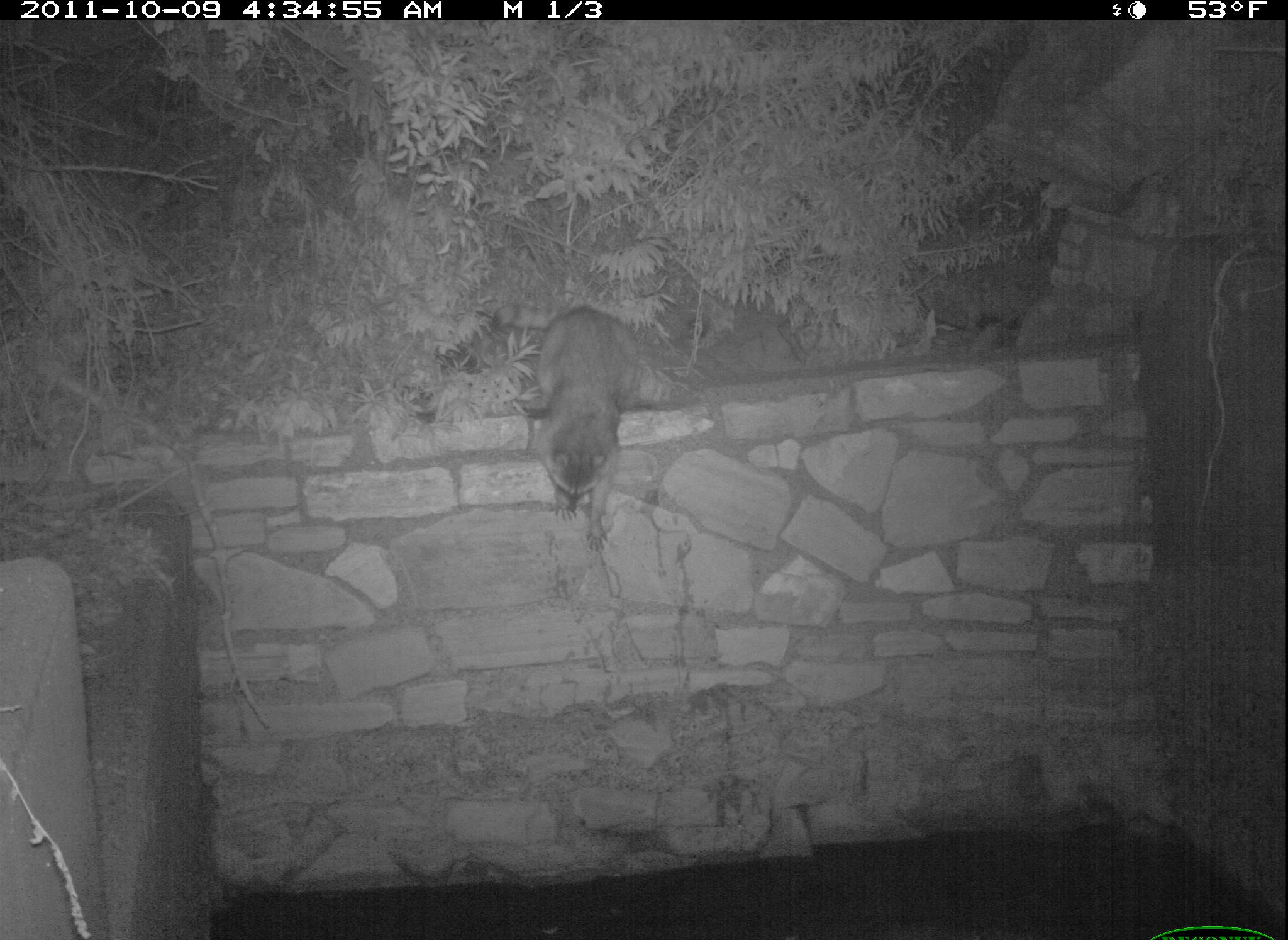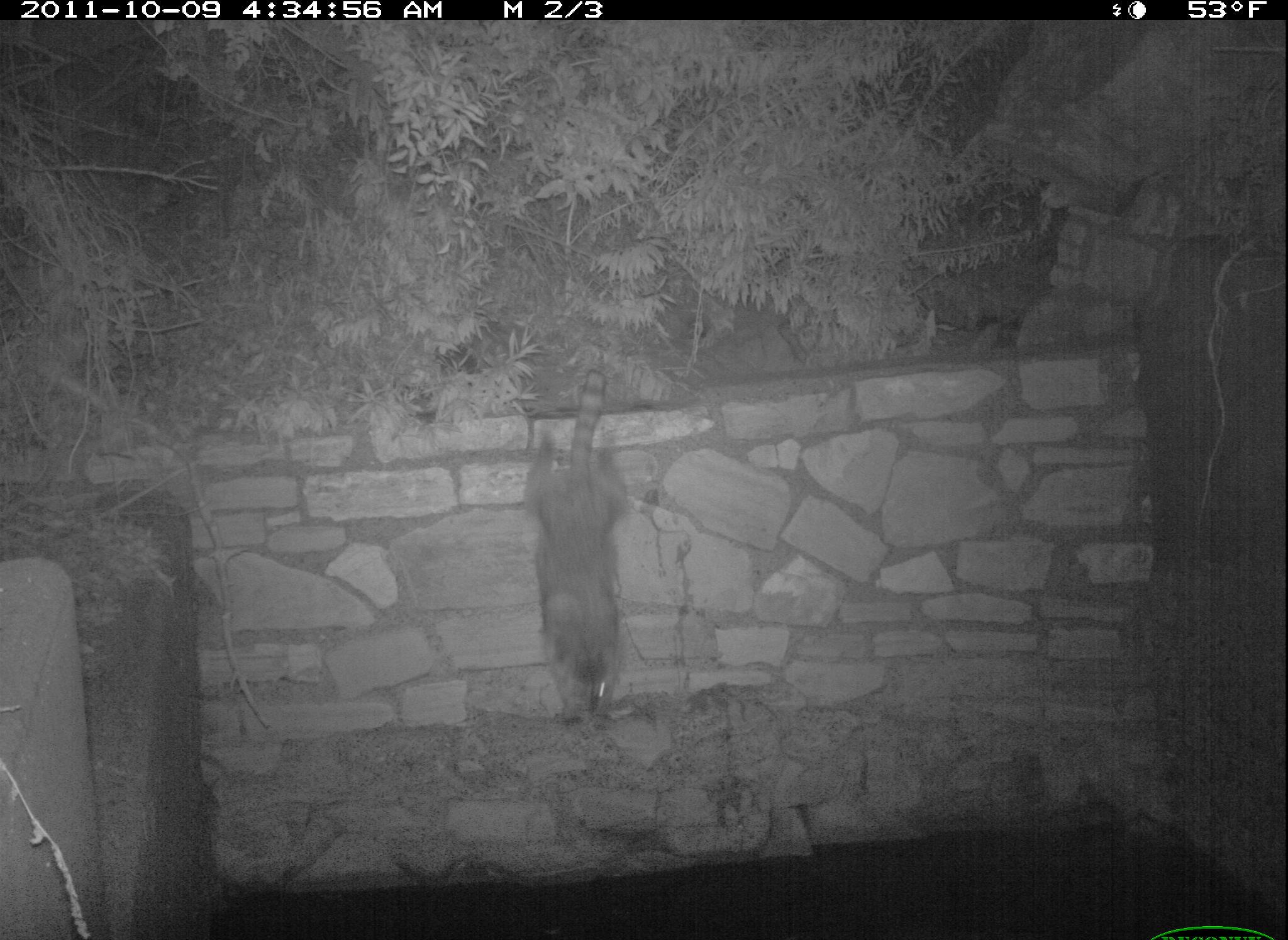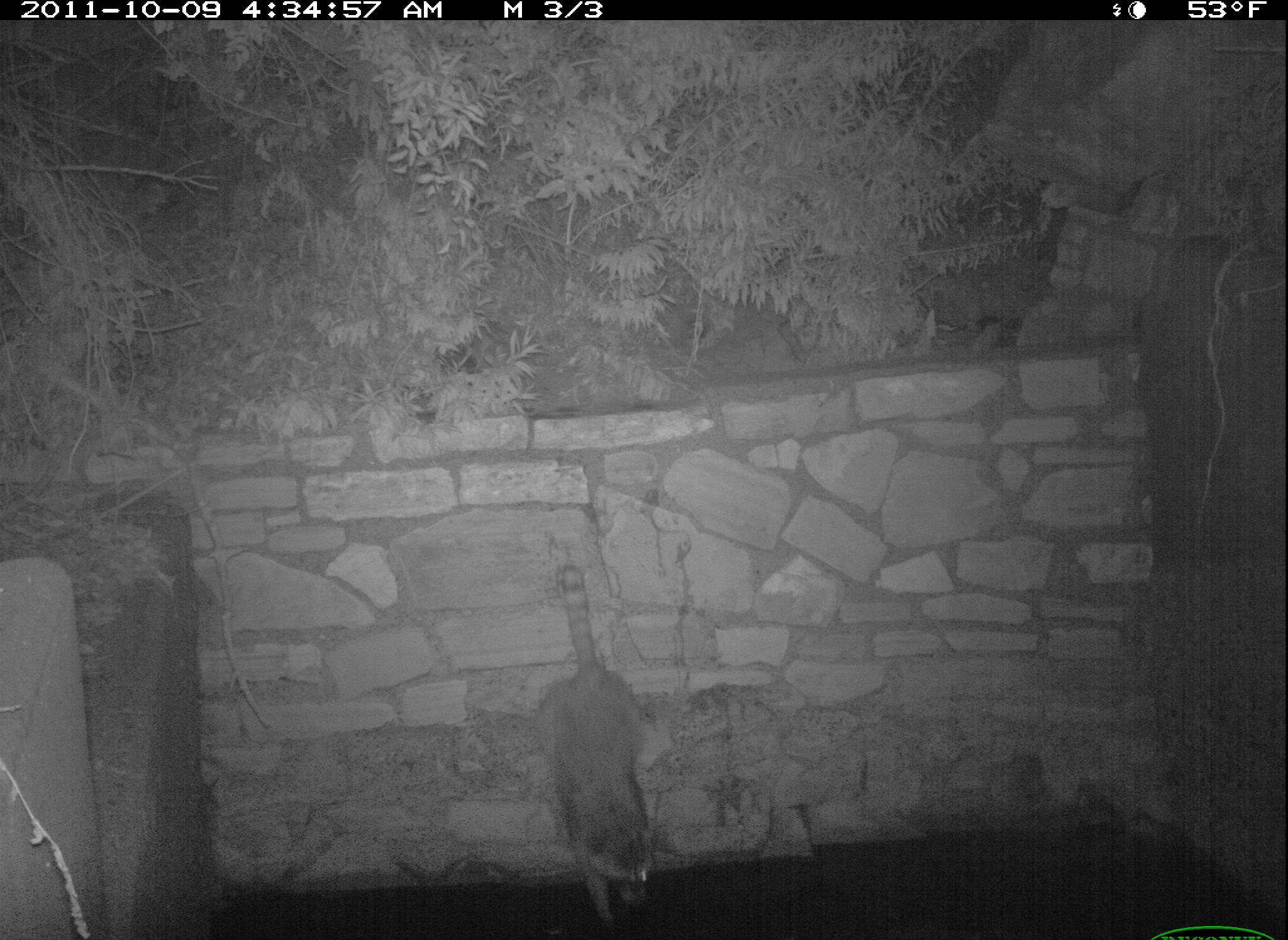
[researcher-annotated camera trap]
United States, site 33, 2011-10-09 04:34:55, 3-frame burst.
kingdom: Animalia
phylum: Chordata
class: Mammalia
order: Carnivora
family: Procyonidae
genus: Procyon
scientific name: Procyon lotor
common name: raccoon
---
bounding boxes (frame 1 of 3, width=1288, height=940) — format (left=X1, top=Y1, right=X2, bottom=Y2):
raccoon: (left=489, top=293, right=681, bottom=554)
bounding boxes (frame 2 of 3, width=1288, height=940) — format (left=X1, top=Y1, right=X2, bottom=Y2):
raccoon: (left=501, top=370, right=660, bottom=734)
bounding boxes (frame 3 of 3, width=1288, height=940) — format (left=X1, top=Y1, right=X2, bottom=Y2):
raccoon: (left=535, top=562, right=697, bottom=923)